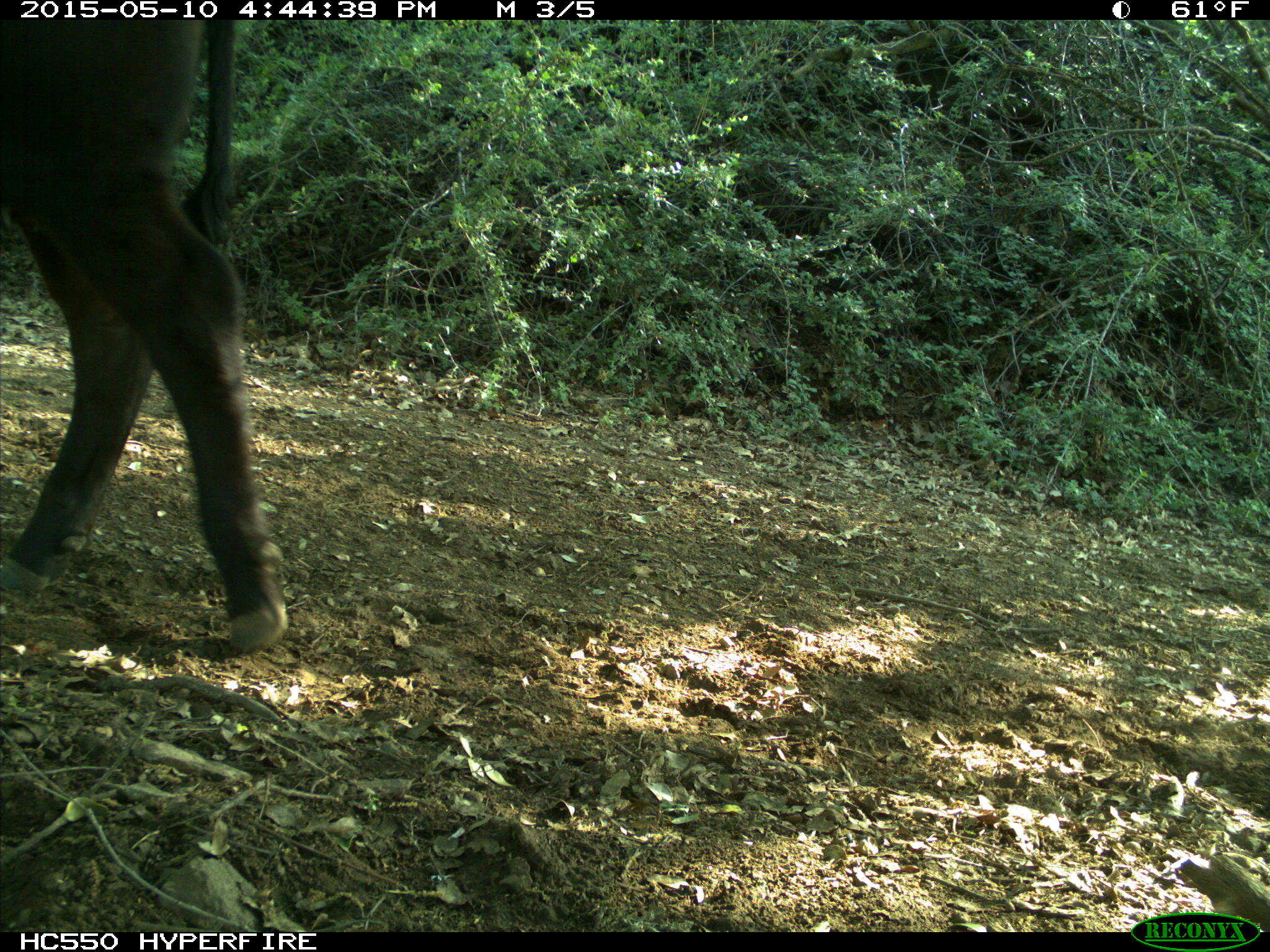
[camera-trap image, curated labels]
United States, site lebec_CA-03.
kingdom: Animalia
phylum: Chordata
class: Mammalia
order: Artiodactyla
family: Bovidae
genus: Bos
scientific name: Bos taurus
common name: domestic cow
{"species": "Bos taurus (domestic cow)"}